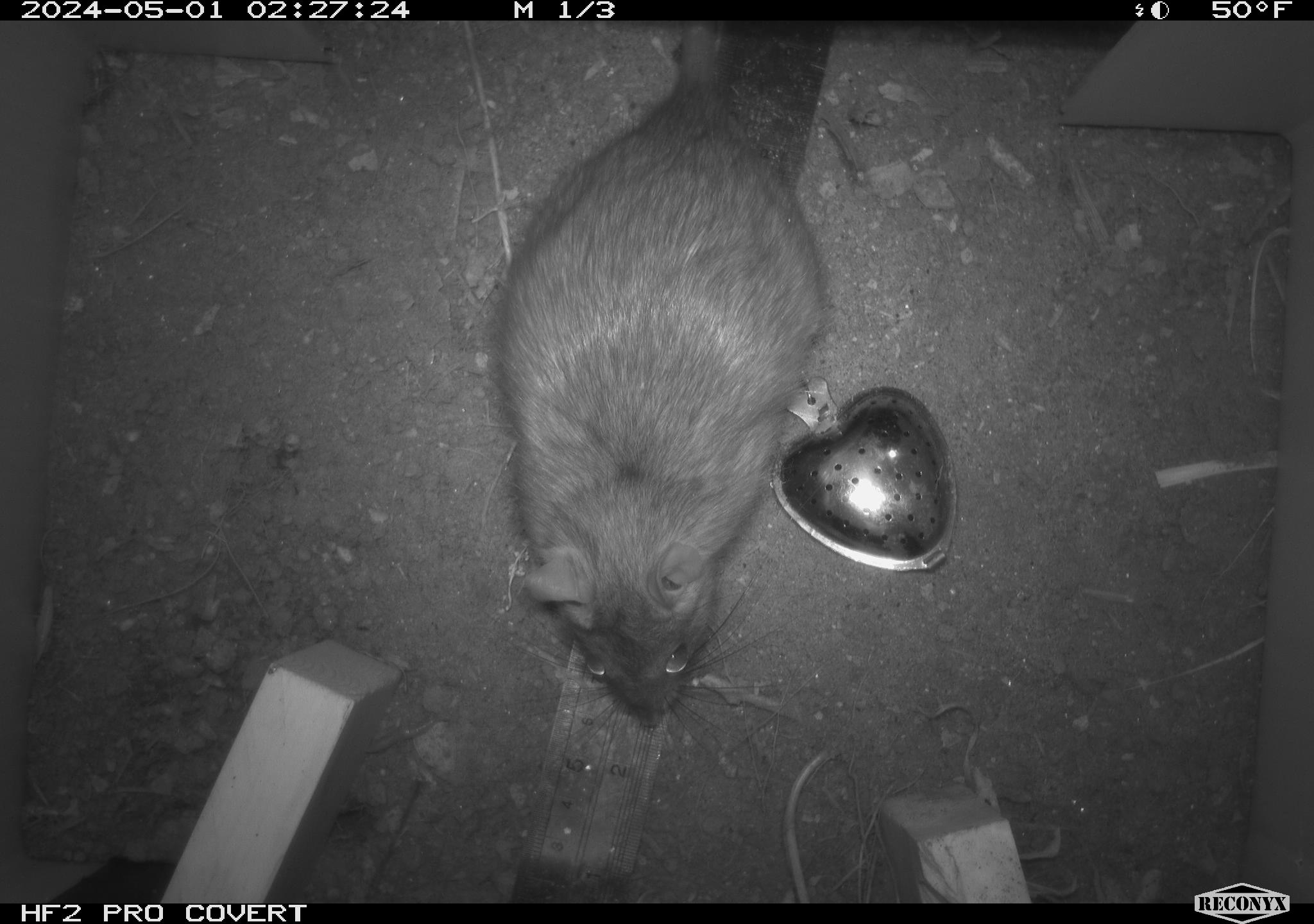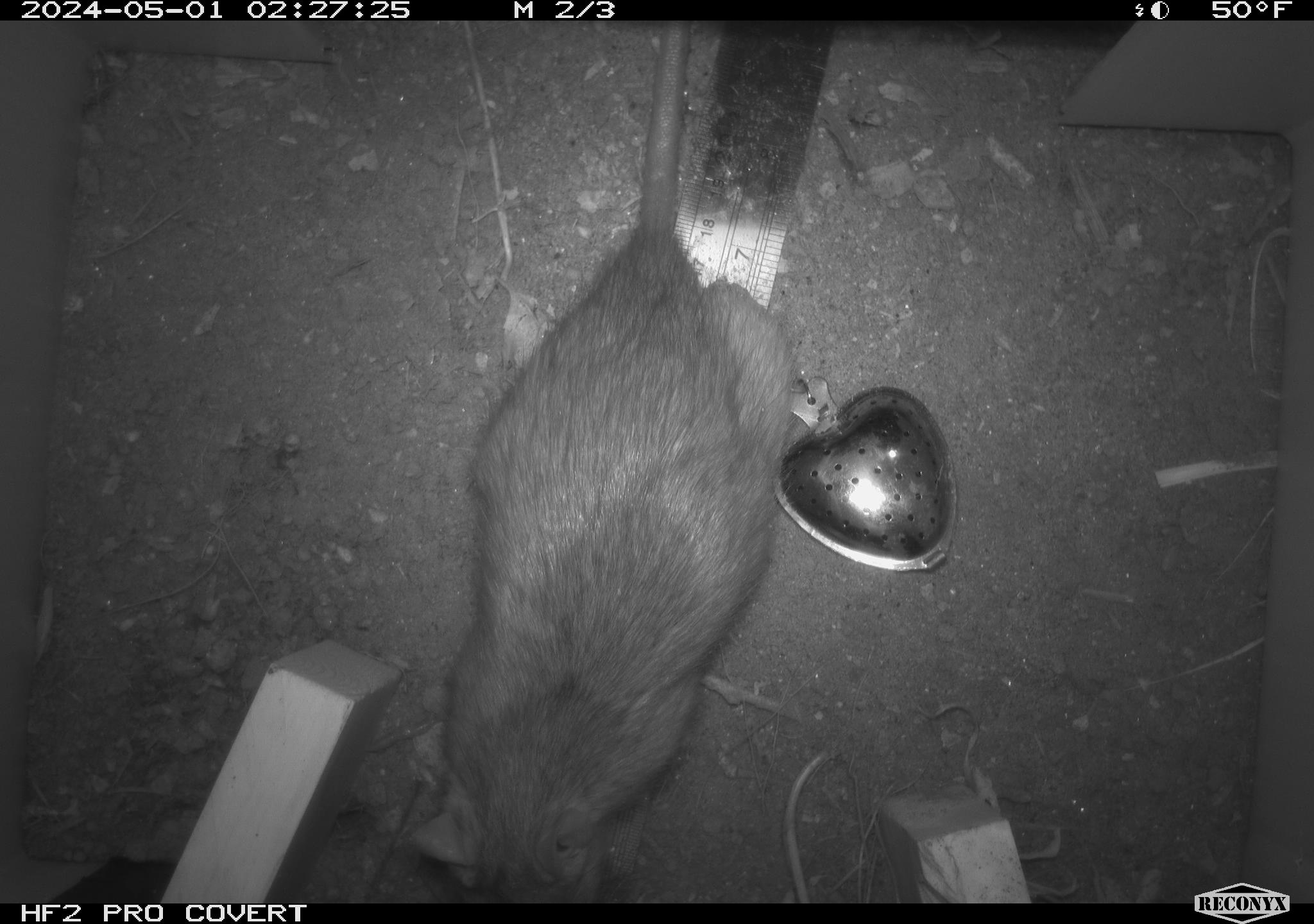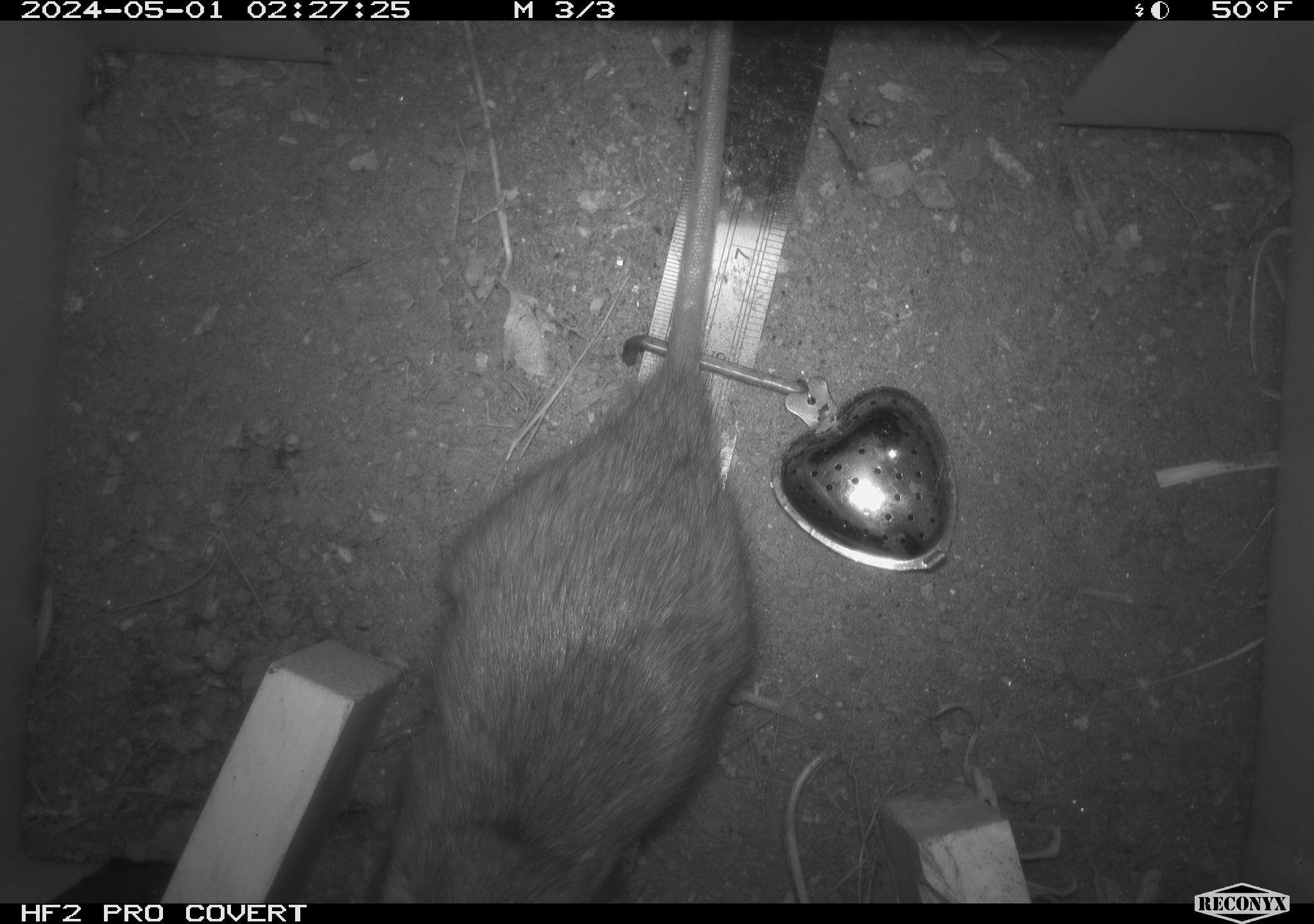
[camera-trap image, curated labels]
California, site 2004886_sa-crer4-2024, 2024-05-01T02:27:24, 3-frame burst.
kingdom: Animalia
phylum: Chordata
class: Mammalia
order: Rodentia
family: Muridae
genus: Rattus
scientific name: Rattus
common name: rat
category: rattus species